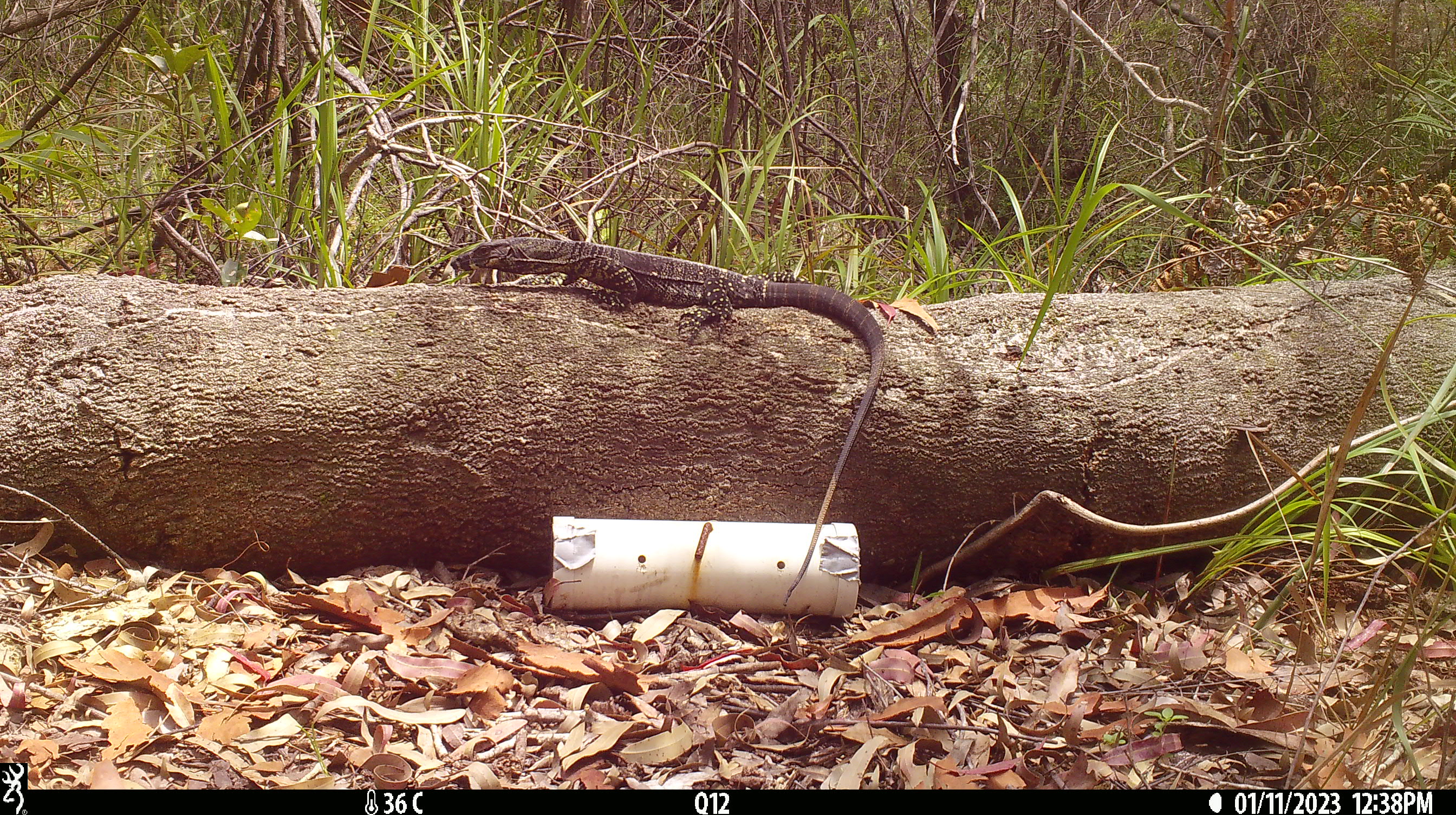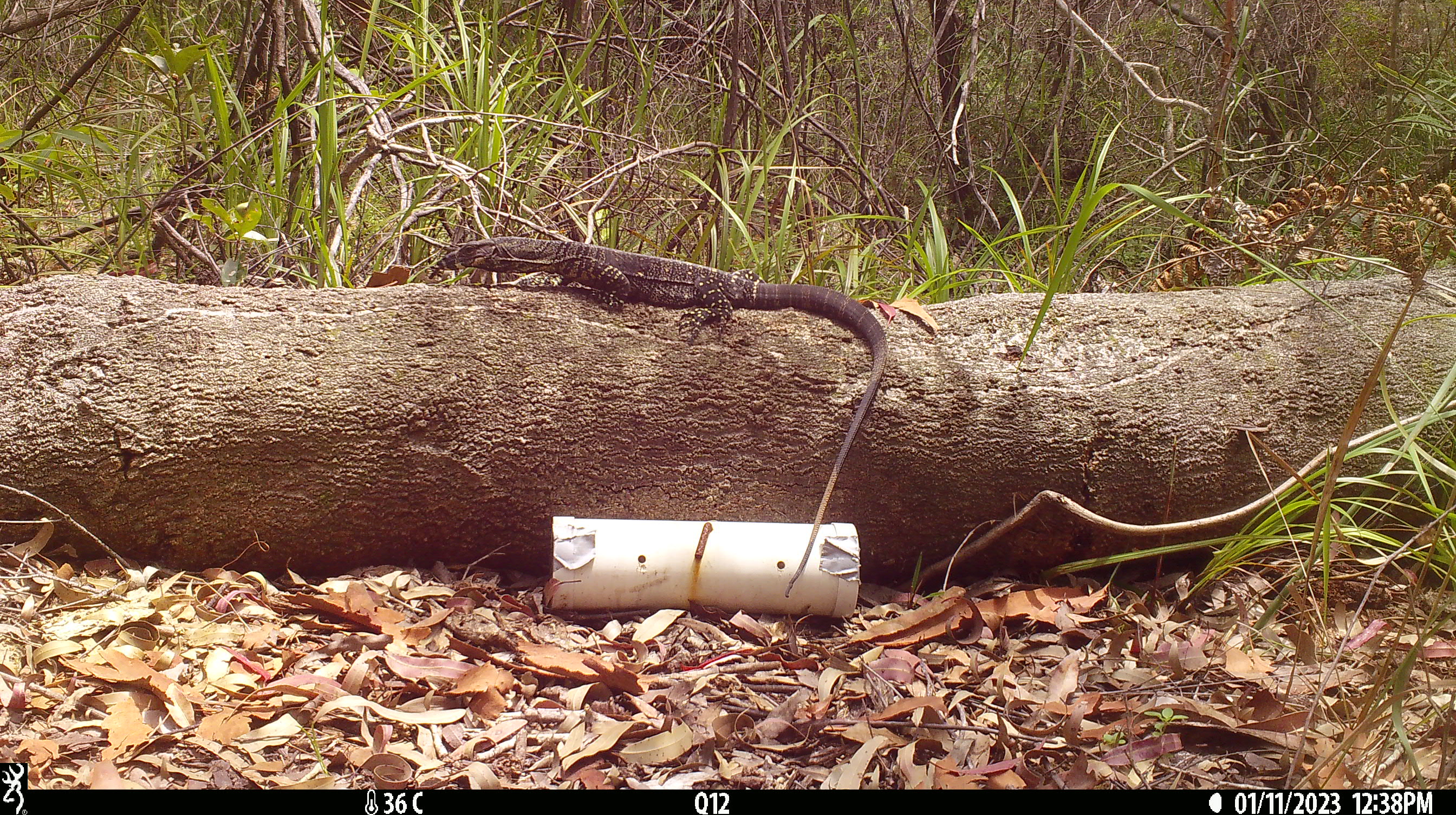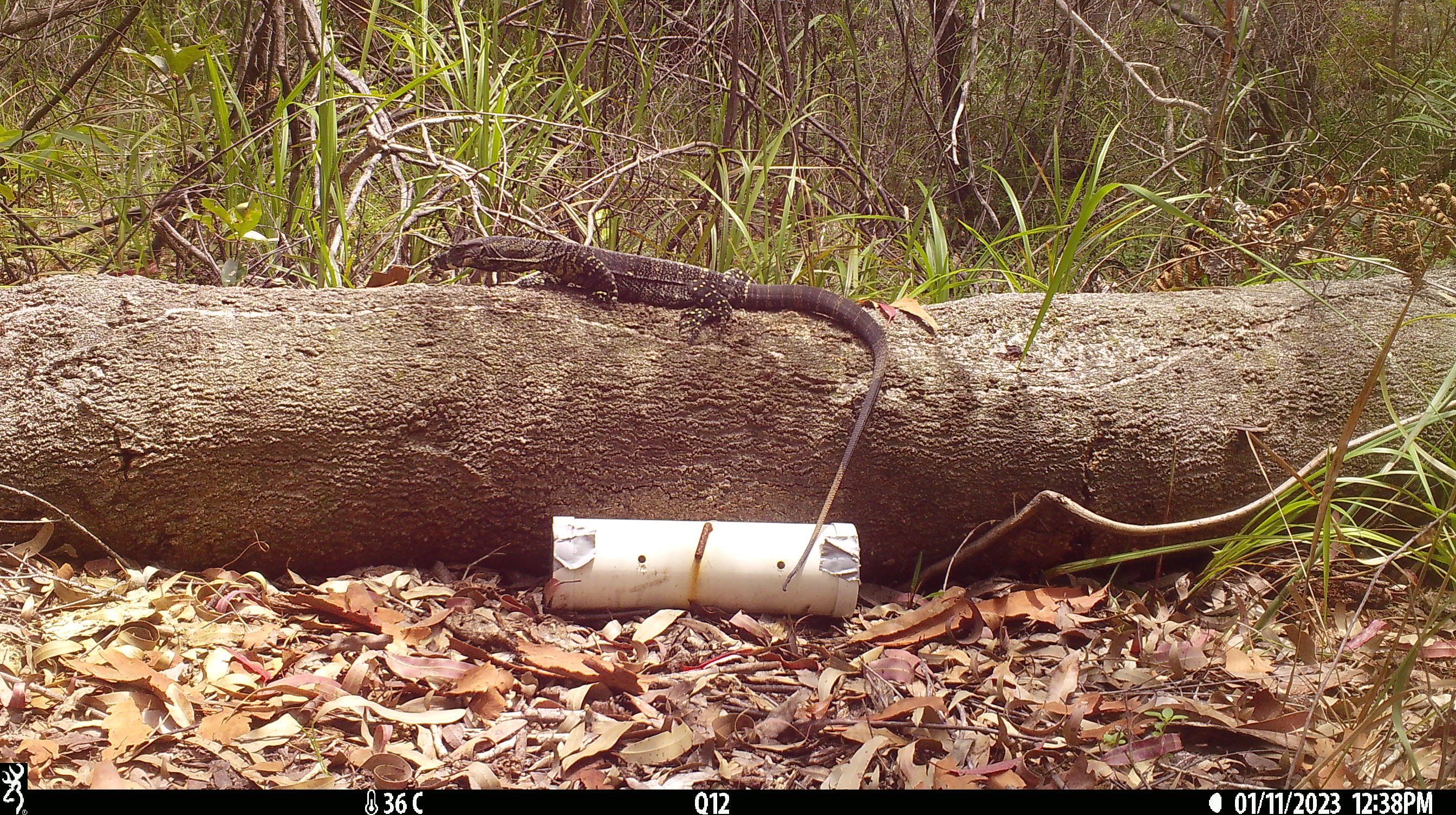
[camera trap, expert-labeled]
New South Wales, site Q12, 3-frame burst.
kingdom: Animalia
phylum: Chordata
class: Reptilia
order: Squamata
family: Varanidae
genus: Varanus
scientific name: Varanus varius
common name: lace monitor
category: goanna